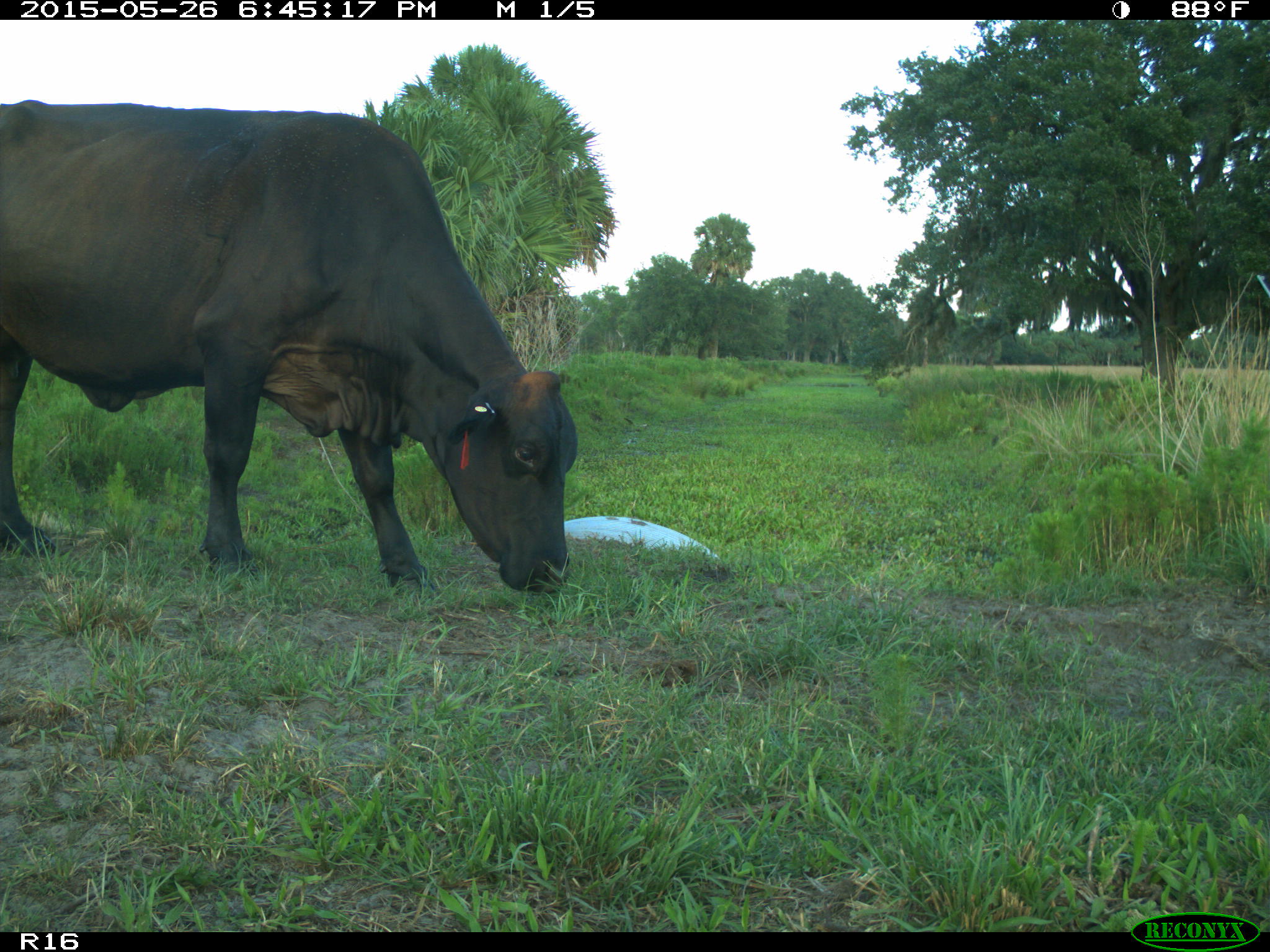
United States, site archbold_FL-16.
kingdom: Animalia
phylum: Chordata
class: Mammalia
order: Artiodactyla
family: Bovidae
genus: Bos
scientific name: Bos taurus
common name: domestic cow